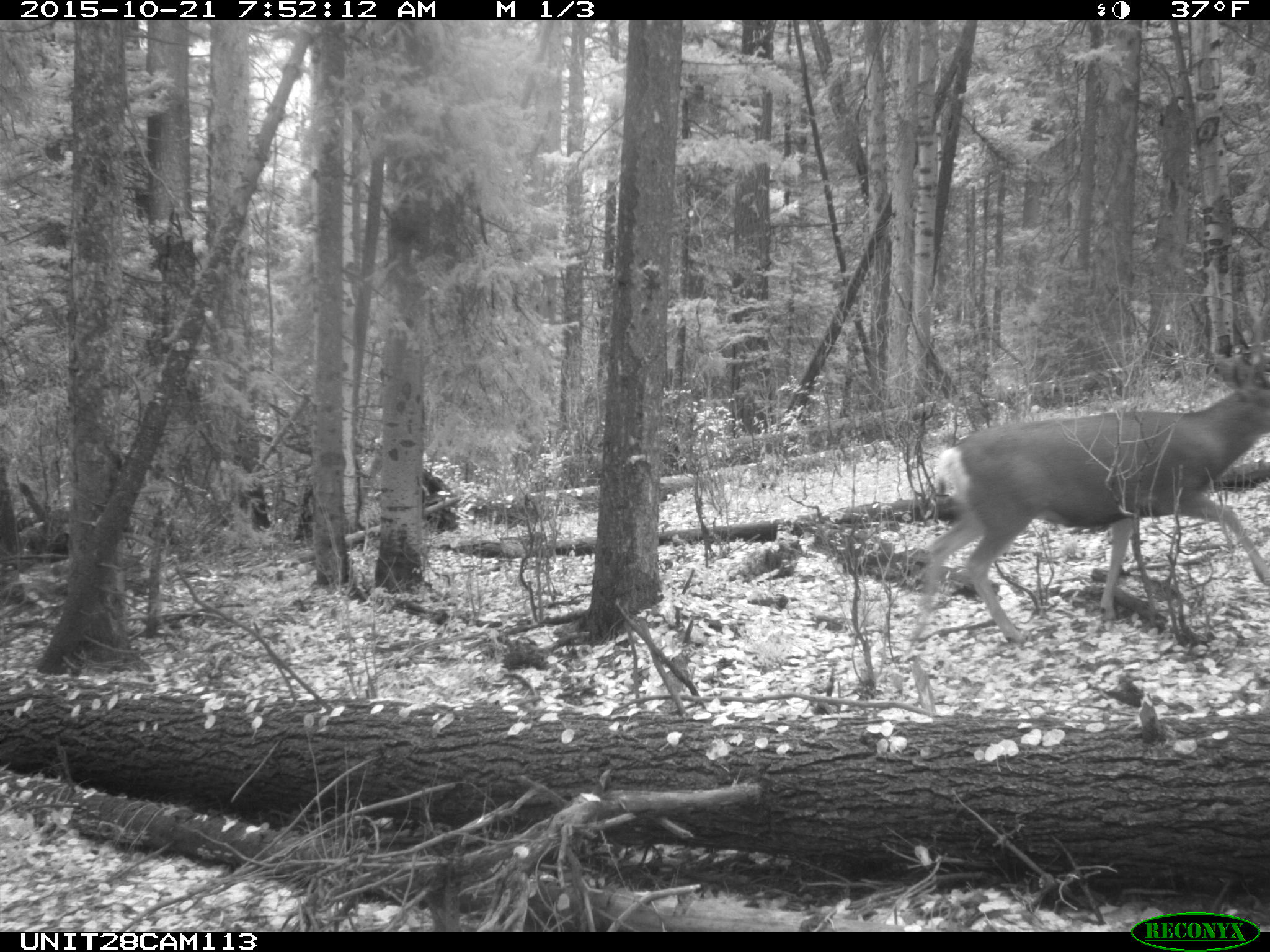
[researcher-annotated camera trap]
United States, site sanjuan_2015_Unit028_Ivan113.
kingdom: Animalia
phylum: Chordata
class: Mammalia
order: Artiodactyla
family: Cervidae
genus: Odocoileus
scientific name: Odocoileus hemionus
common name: mule deer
Odocoileus hemionus (mule deer).